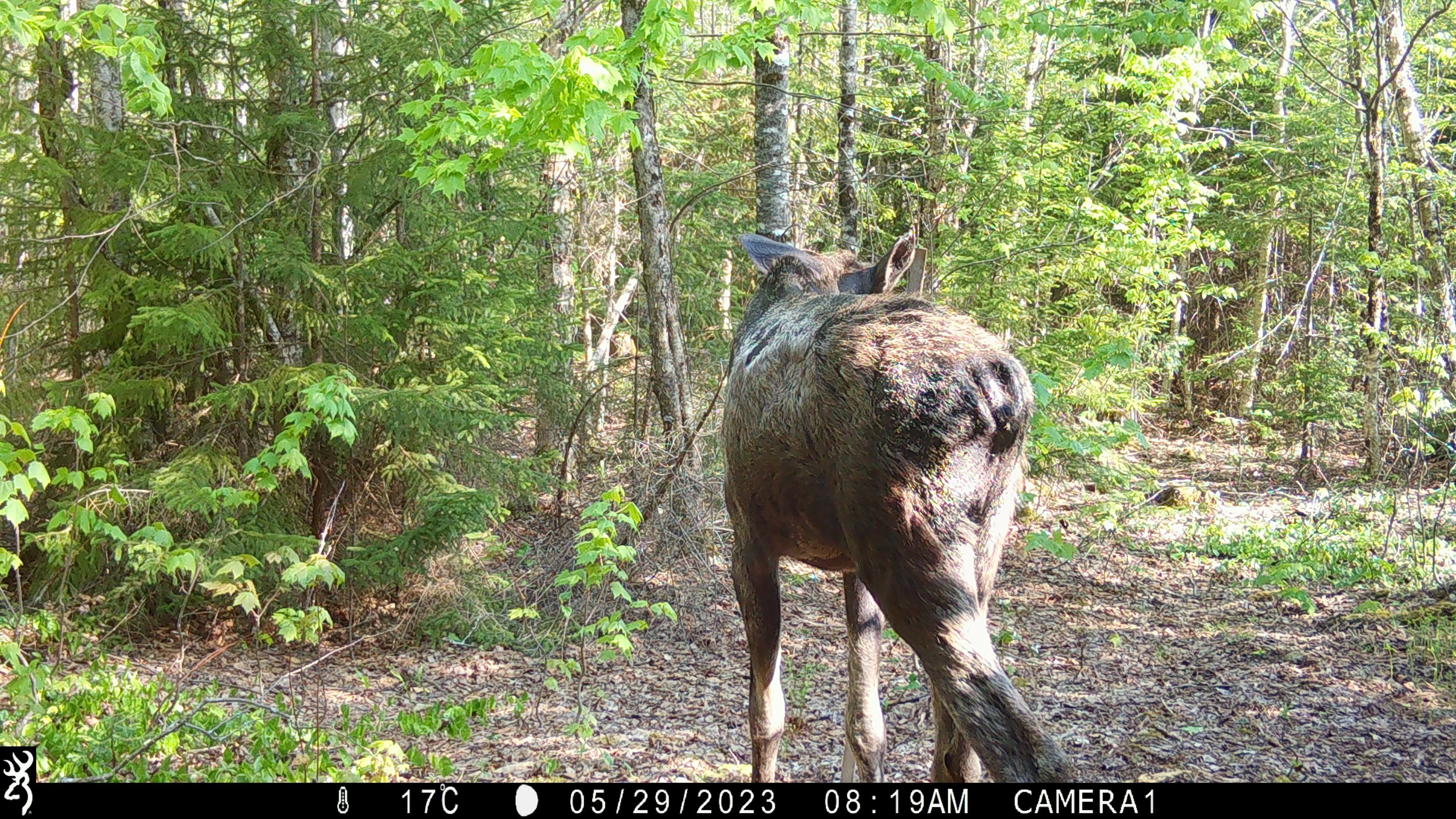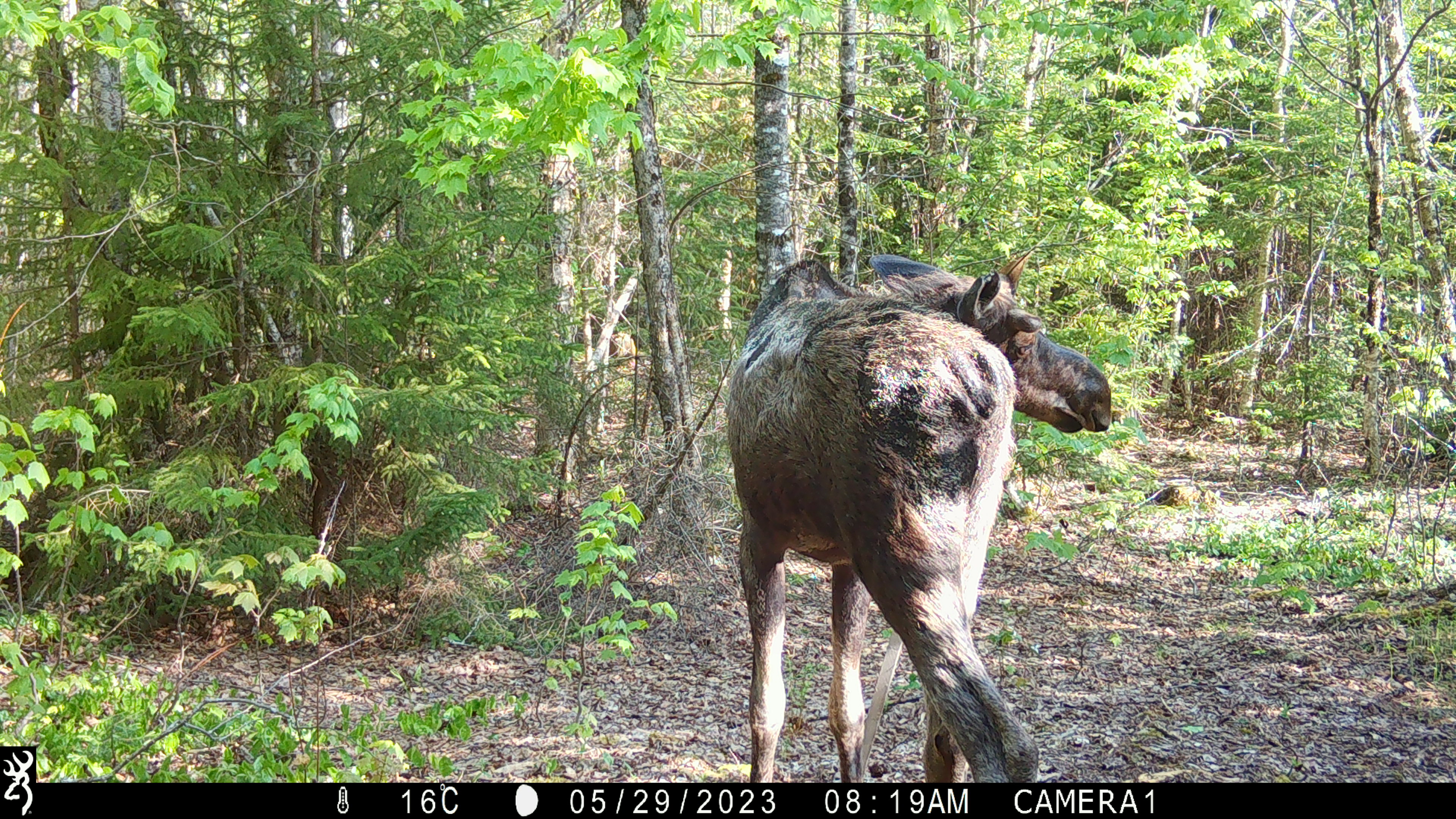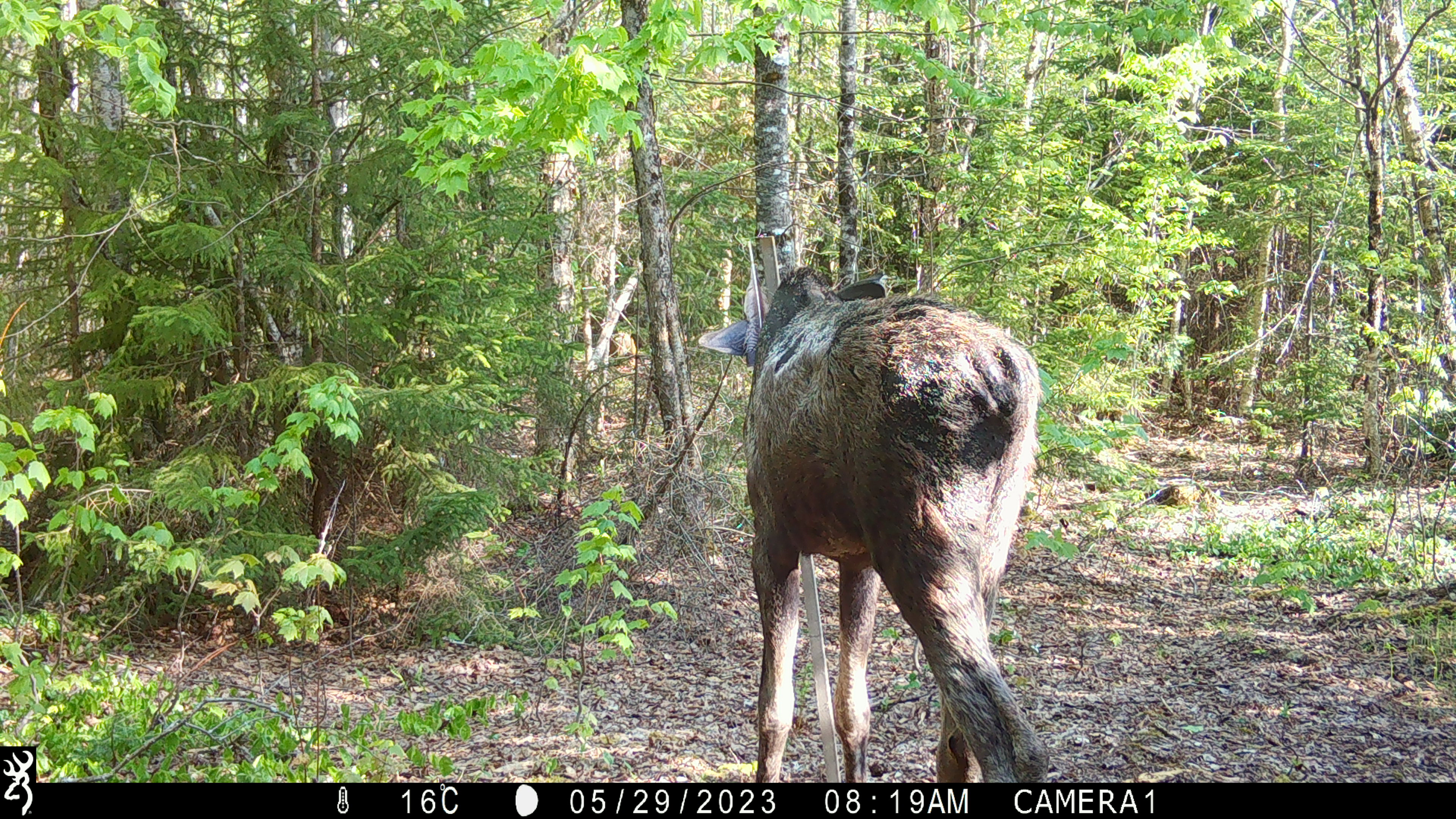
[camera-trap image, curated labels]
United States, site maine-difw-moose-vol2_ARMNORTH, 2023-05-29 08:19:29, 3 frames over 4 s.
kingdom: Animalia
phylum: Chordata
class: Mammalia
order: Artiodactyla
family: Cervidae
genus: Alces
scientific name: Alces alces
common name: moose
Moose (Alces alces).